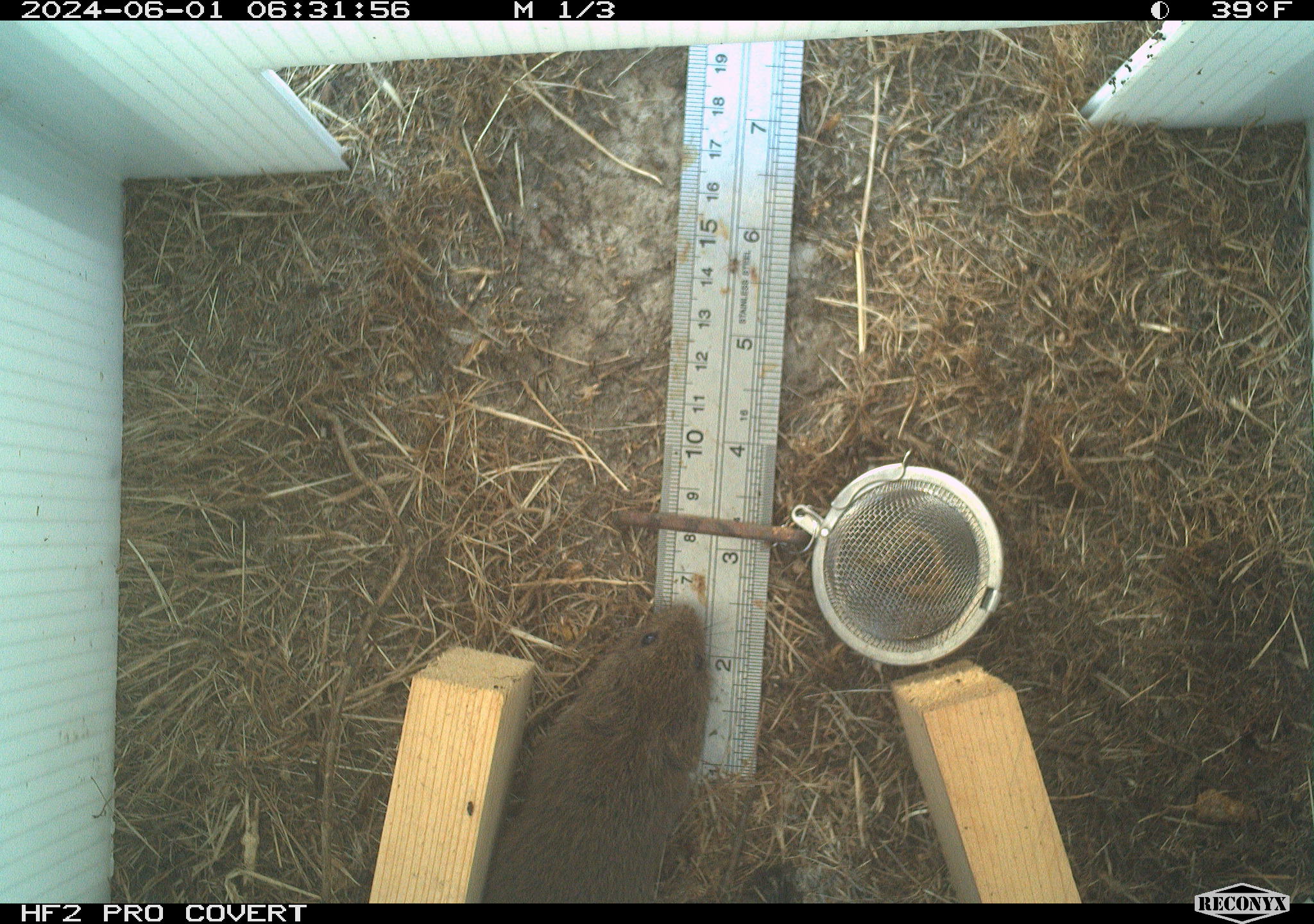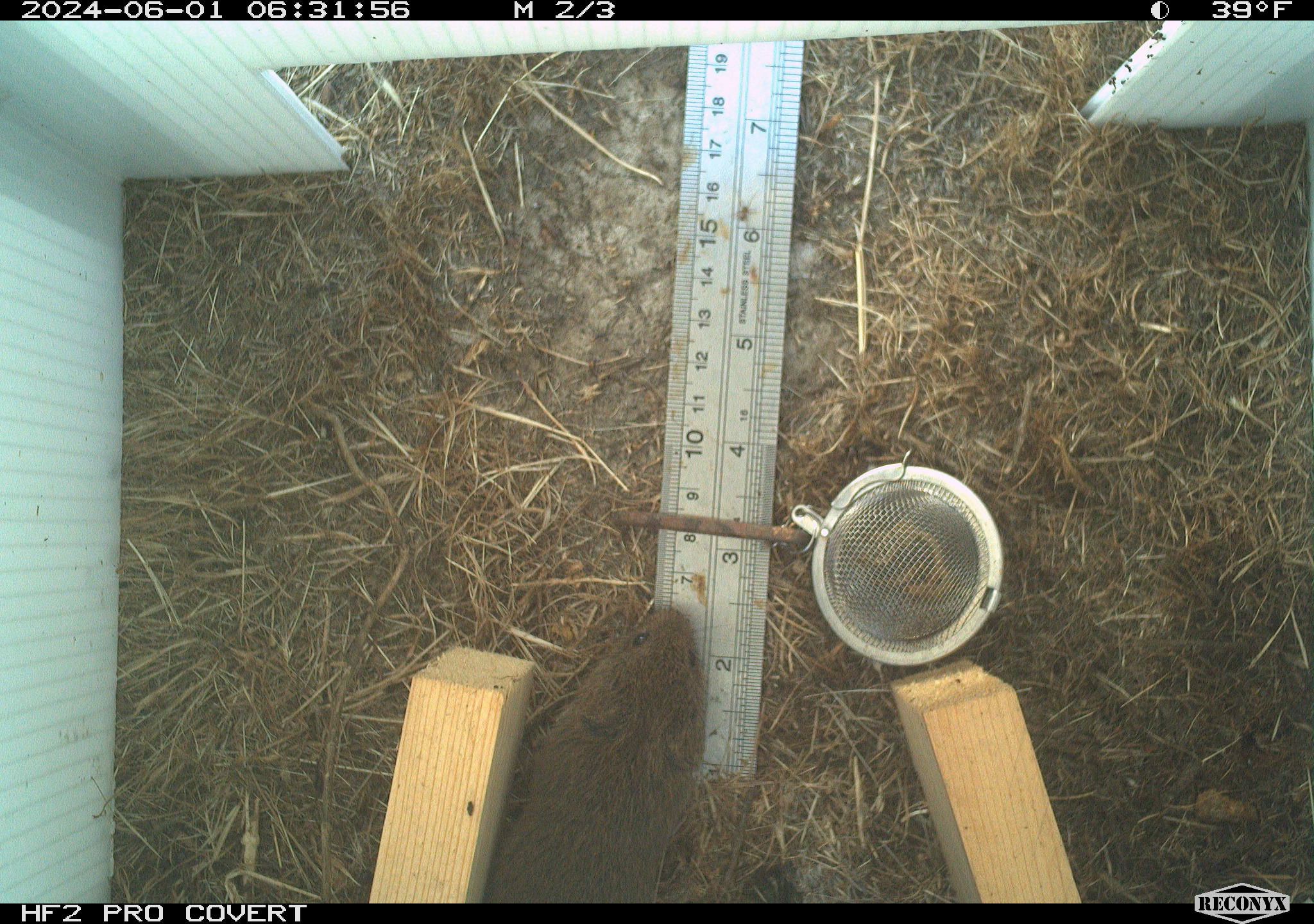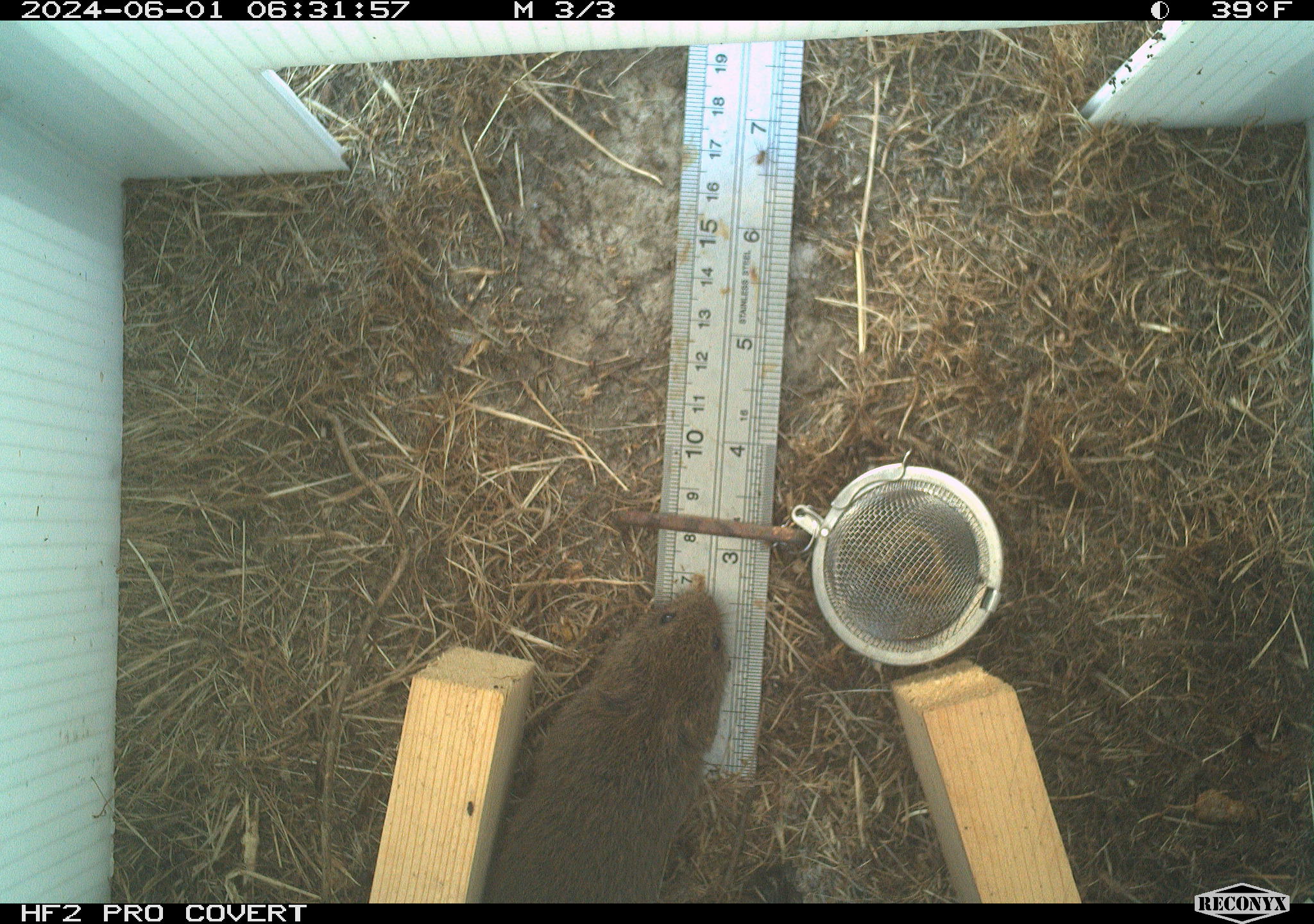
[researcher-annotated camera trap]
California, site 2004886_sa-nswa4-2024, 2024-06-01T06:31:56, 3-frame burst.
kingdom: Animalia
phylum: Chordata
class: Mammalia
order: Rodentia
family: Cricetidae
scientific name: Arvicolinae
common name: voles, lemmings, and muskrats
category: arvicolinae subfamily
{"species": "arvicolinae subfamily (voles, lemmings, and muskrats) (Arvicolinae)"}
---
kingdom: Animalia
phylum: Arthropoda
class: Insecta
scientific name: Insecta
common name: insect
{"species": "insect (Insecta)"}